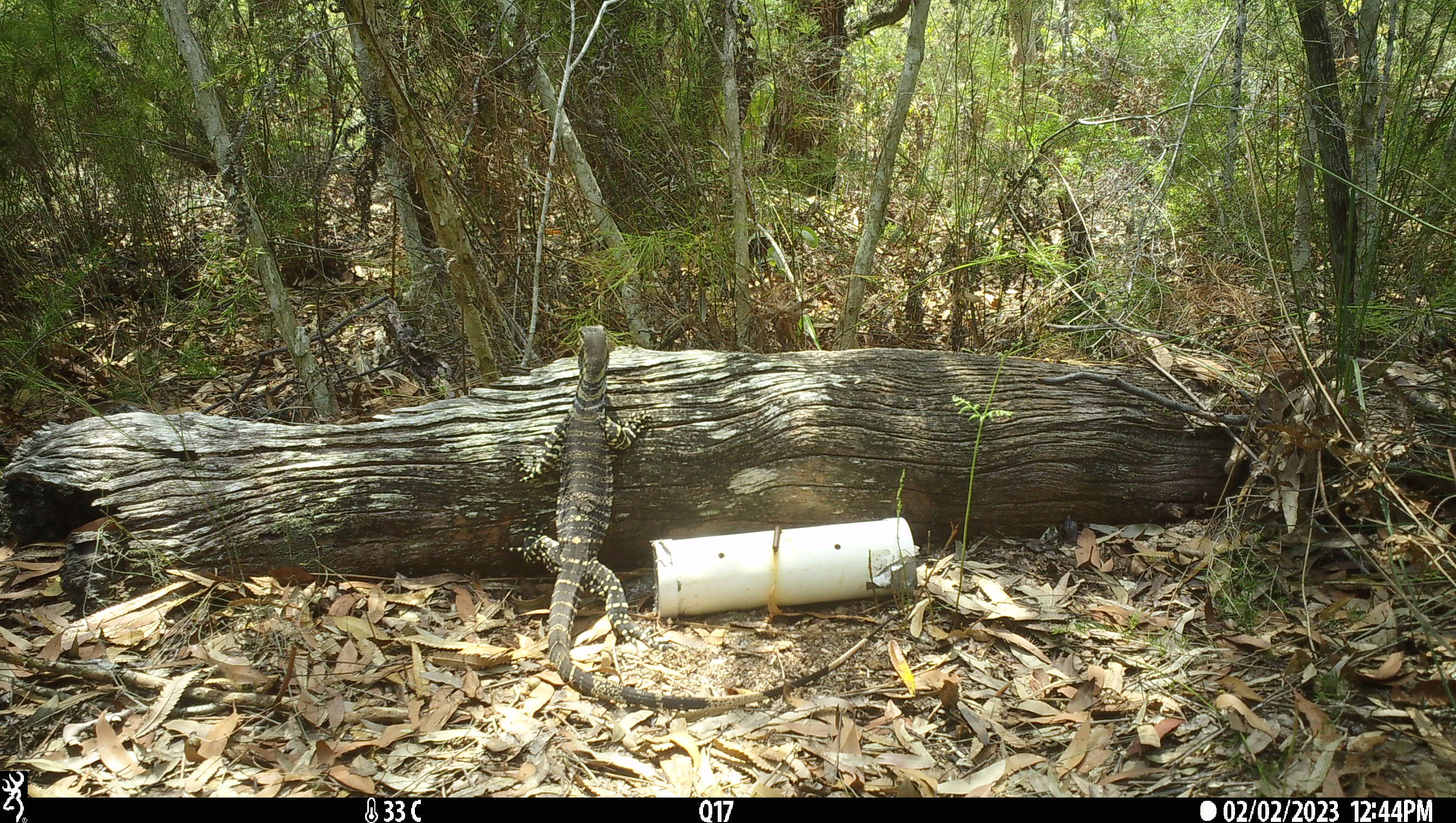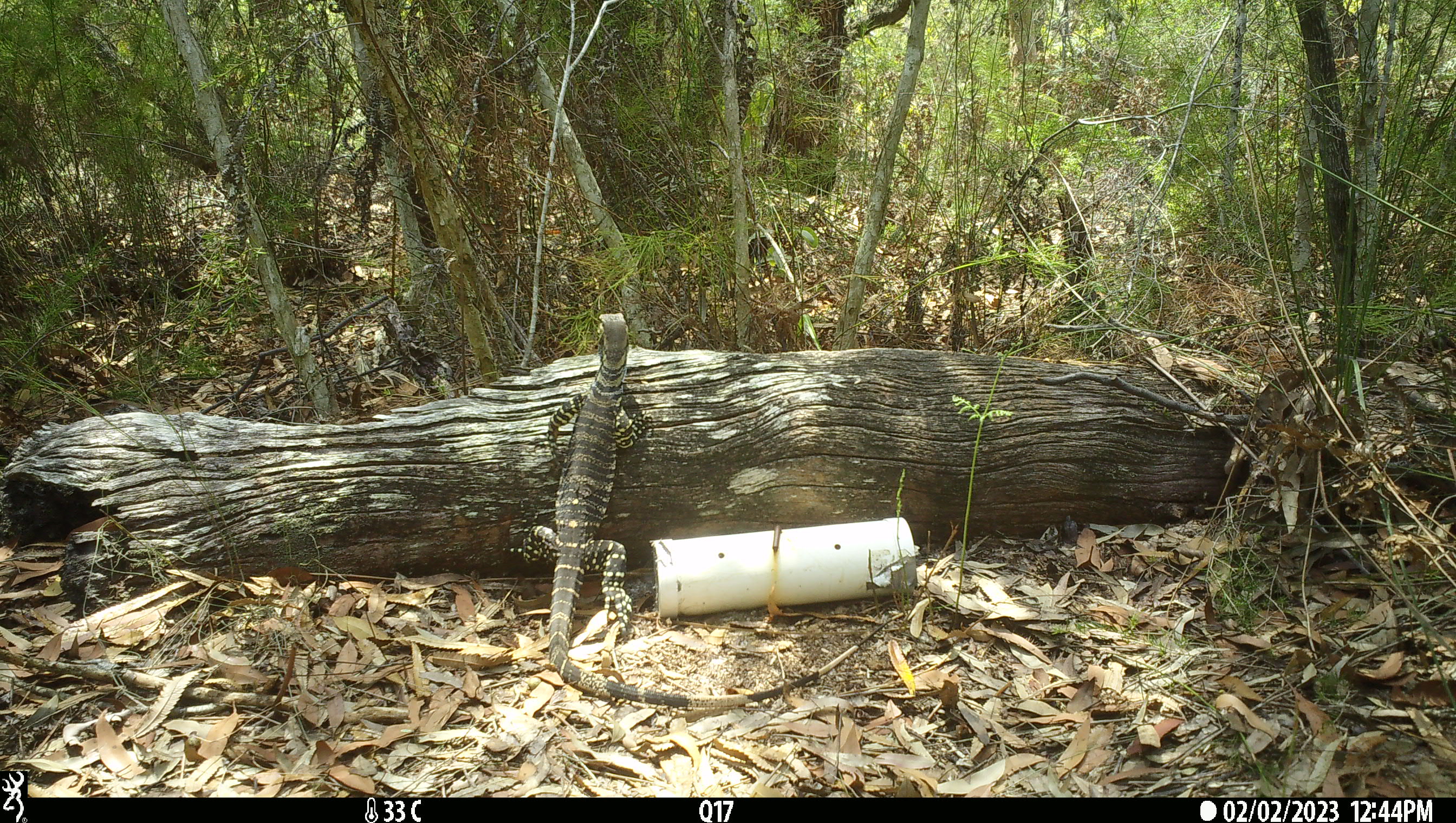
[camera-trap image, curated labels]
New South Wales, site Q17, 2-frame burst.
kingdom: Animalia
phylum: Chordata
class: Reptilia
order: Squamata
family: Varanidae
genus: Varanus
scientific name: Varanus varius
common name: lace monitor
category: goanna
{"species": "goanna (lace monitor) (Varanus varius)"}